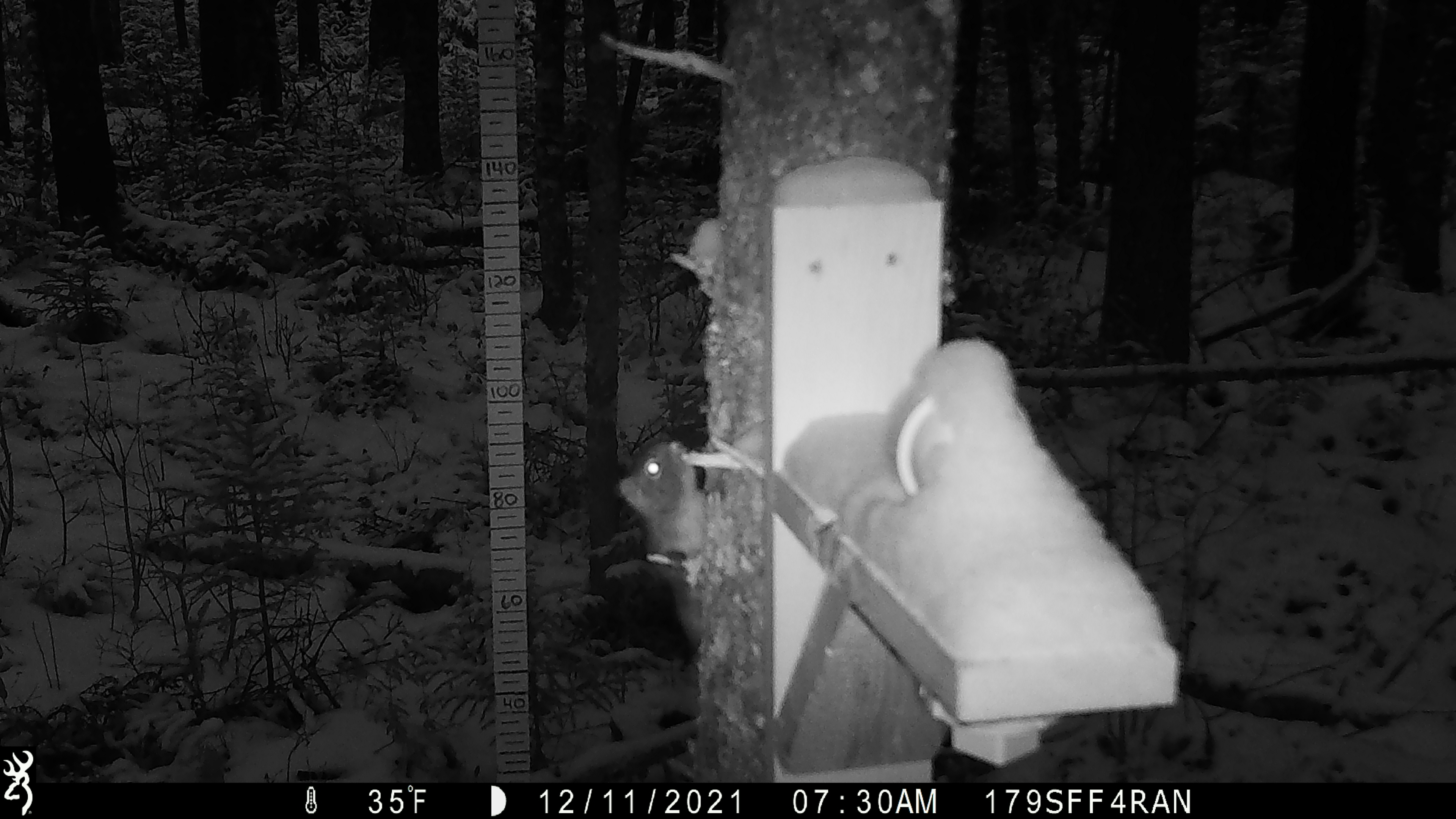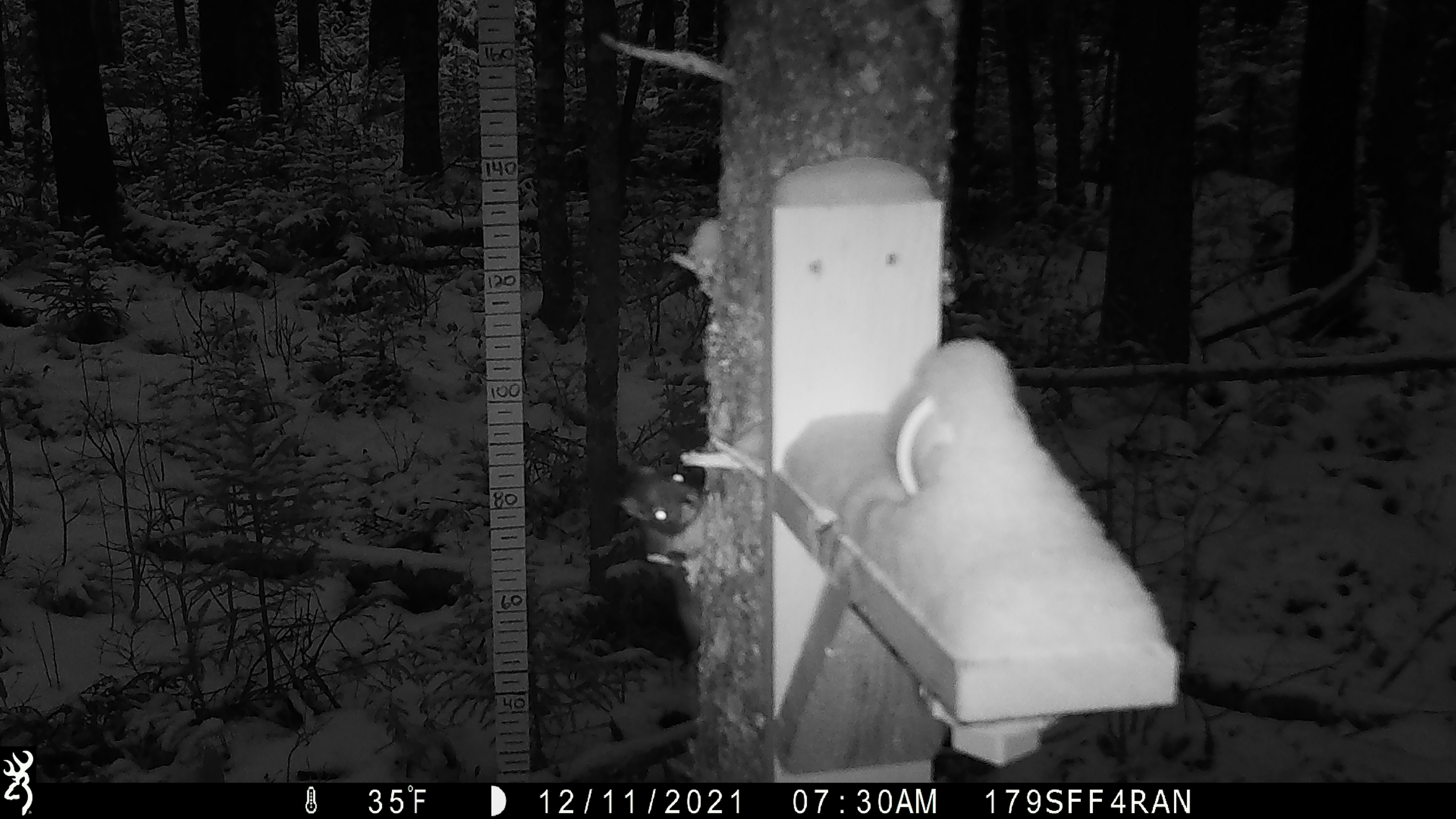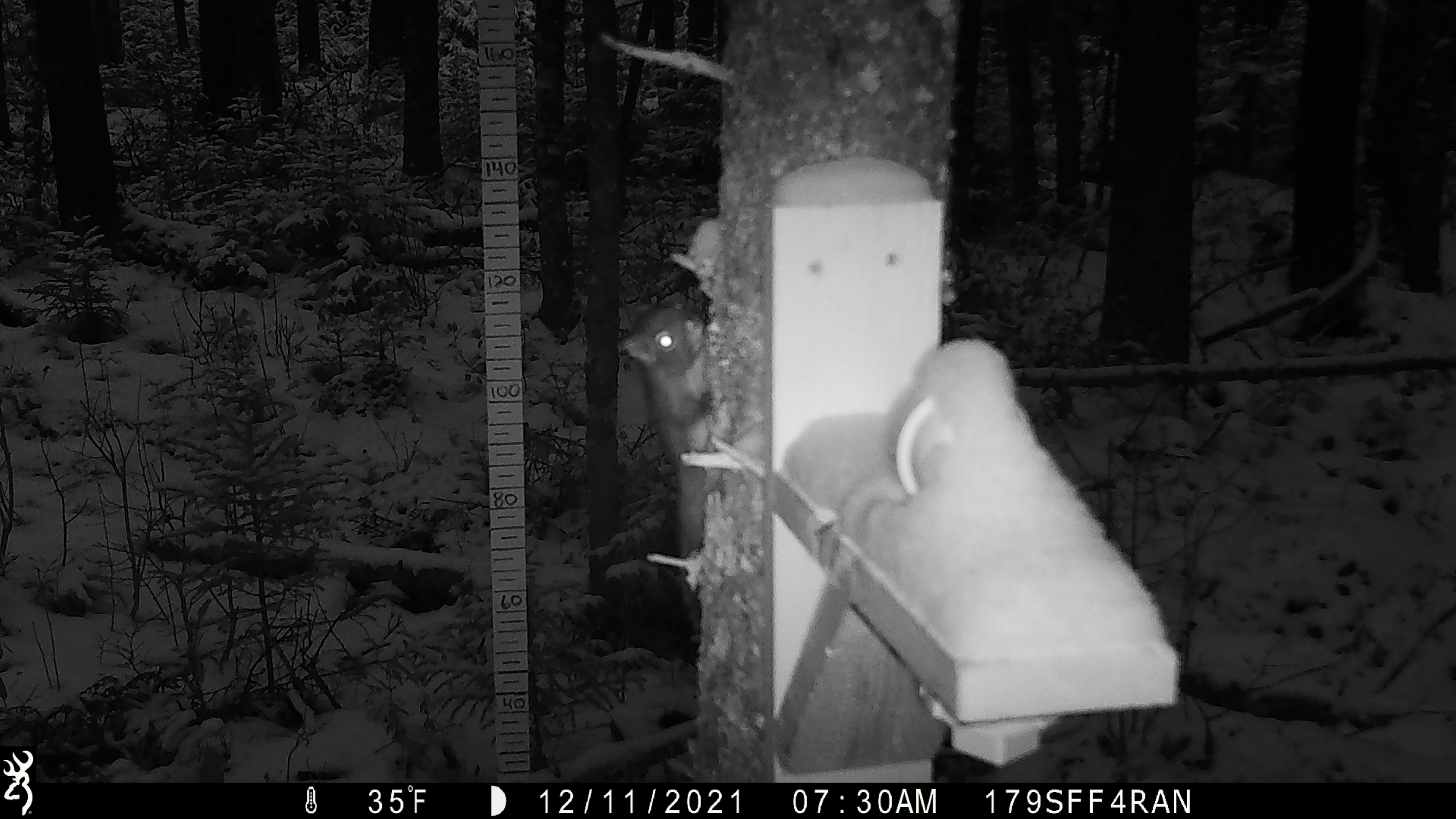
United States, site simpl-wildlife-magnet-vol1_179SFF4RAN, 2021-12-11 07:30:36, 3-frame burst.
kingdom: Animalia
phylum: Chordata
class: Mammalia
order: Rodentia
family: Sciuridae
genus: Tamiasciurus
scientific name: Tamiasciurus hudsonicus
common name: red squirrel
Red squirrel (Tamiasciurus hudsonicus).